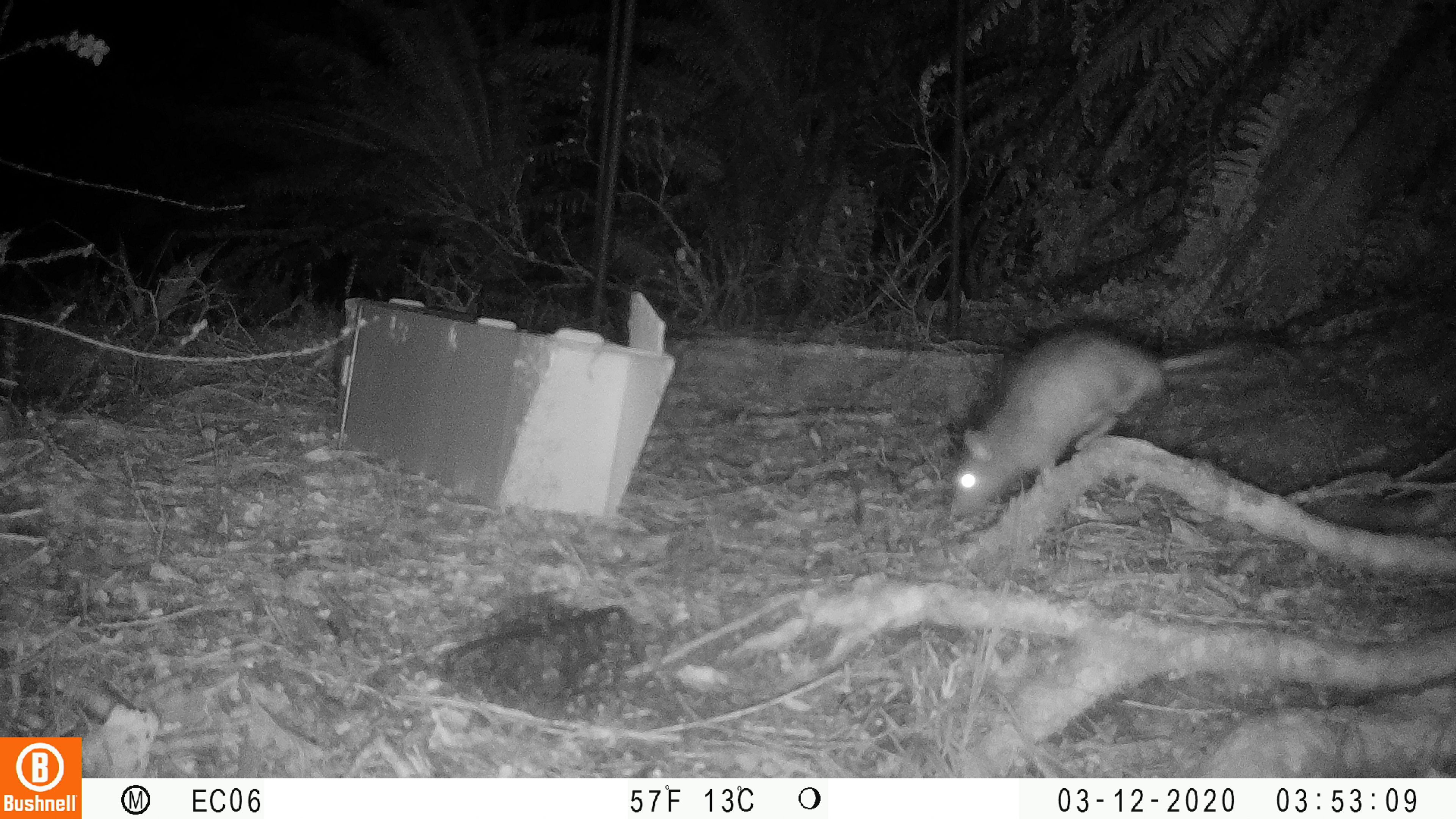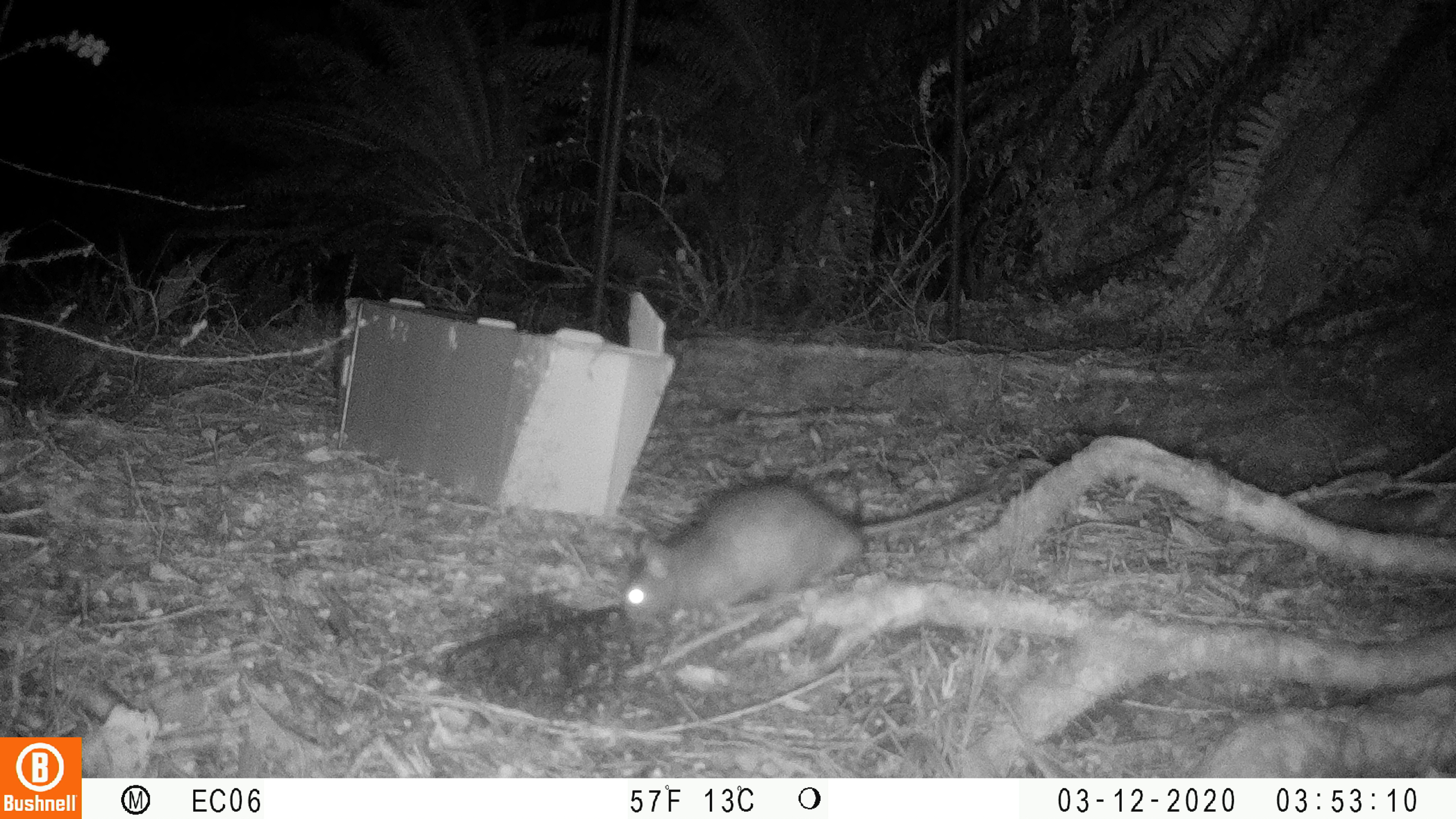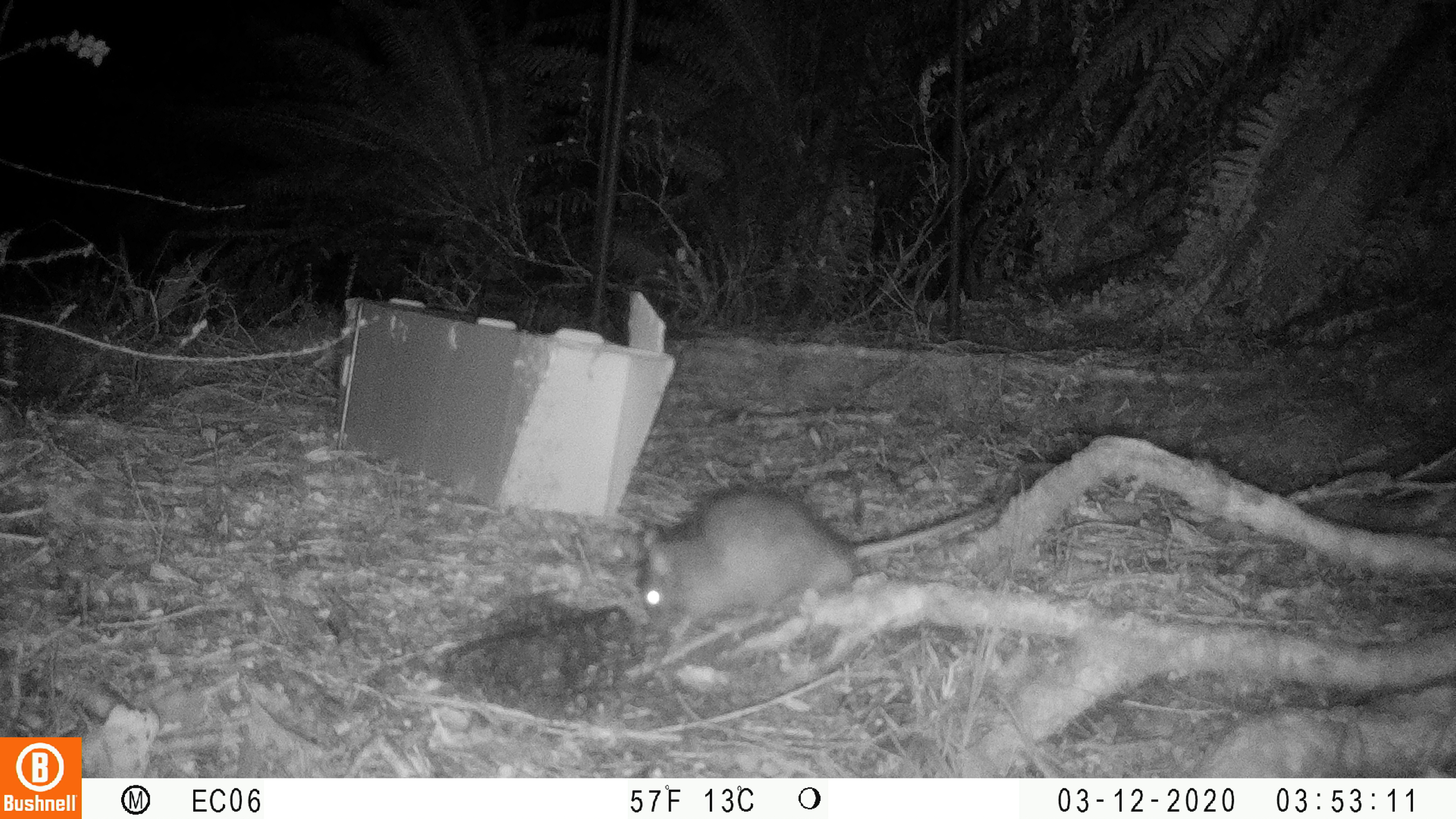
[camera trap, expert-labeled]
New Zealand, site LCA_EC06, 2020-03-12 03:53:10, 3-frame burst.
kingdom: Animalia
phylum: Chordata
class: Mammalia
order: Rodentia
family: Muridae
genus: Rattus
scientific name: Rattus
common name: rat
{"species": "rat (Rattus)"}